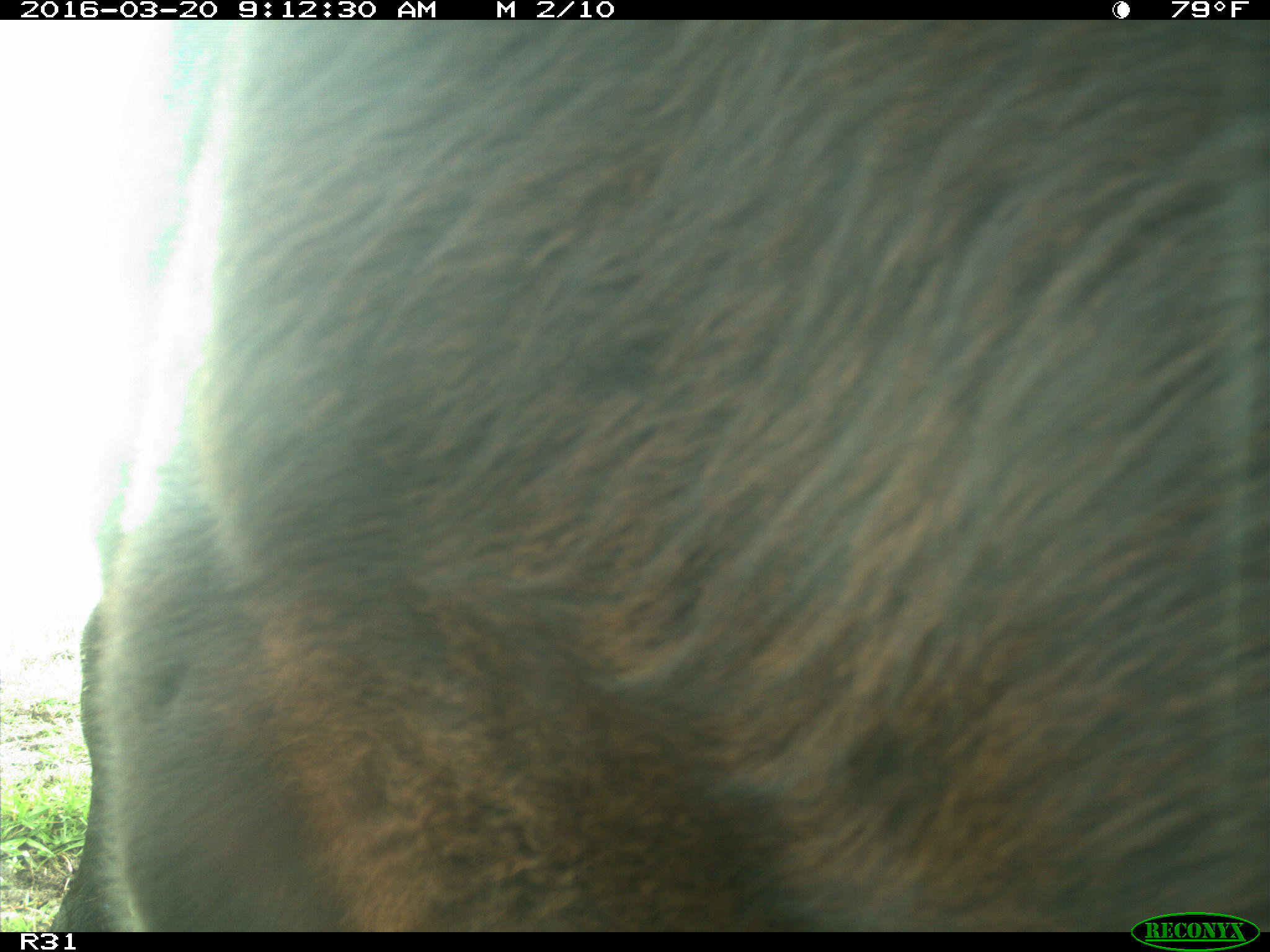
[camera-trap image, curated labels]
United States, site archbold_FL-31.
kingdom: Animalia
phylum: Chordata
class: Mammalia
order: Artiodactyla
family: Bovidae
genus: Bos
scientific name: Bos taurus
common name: domestic cow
Bos taurus (domestic cow).